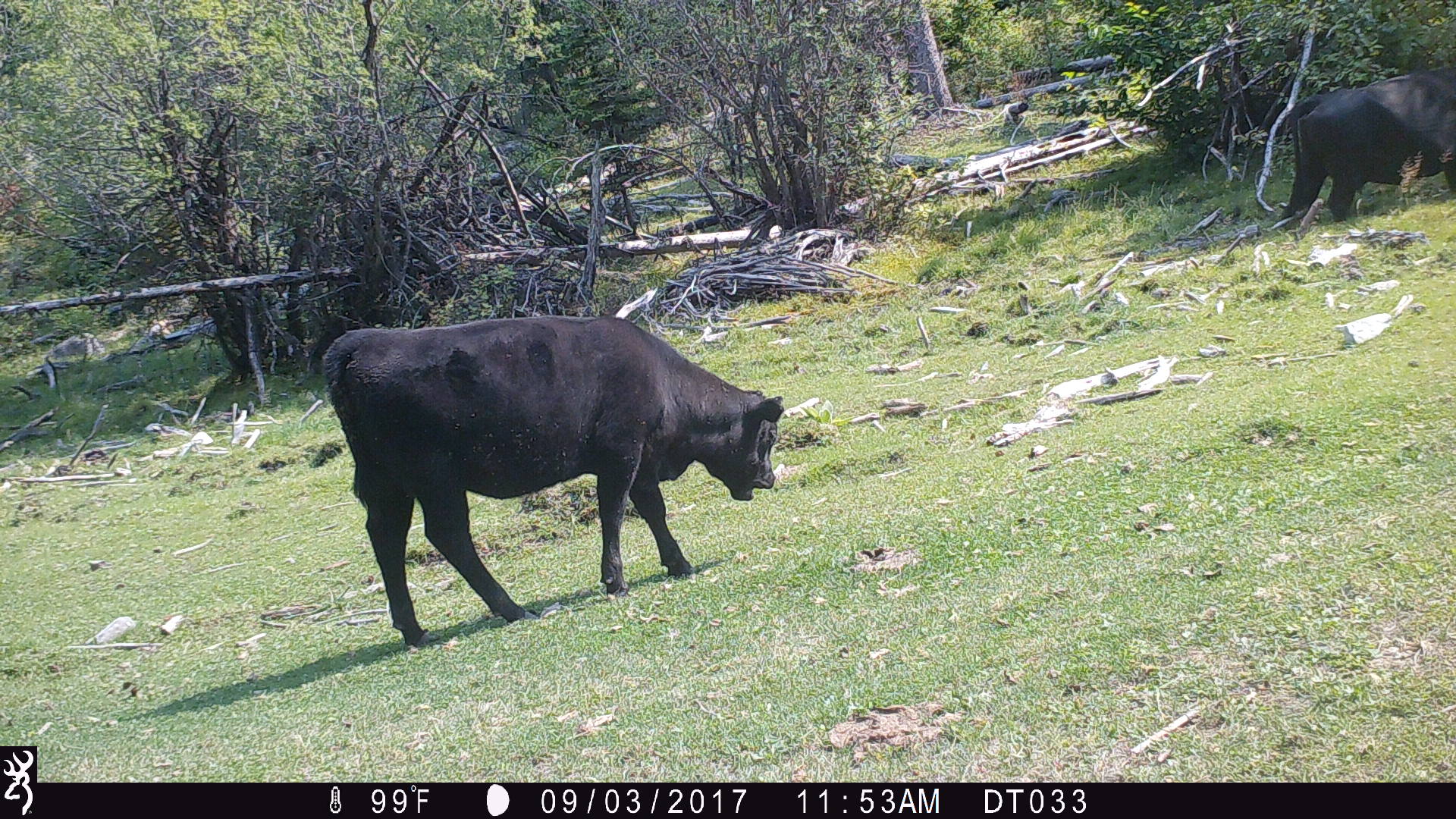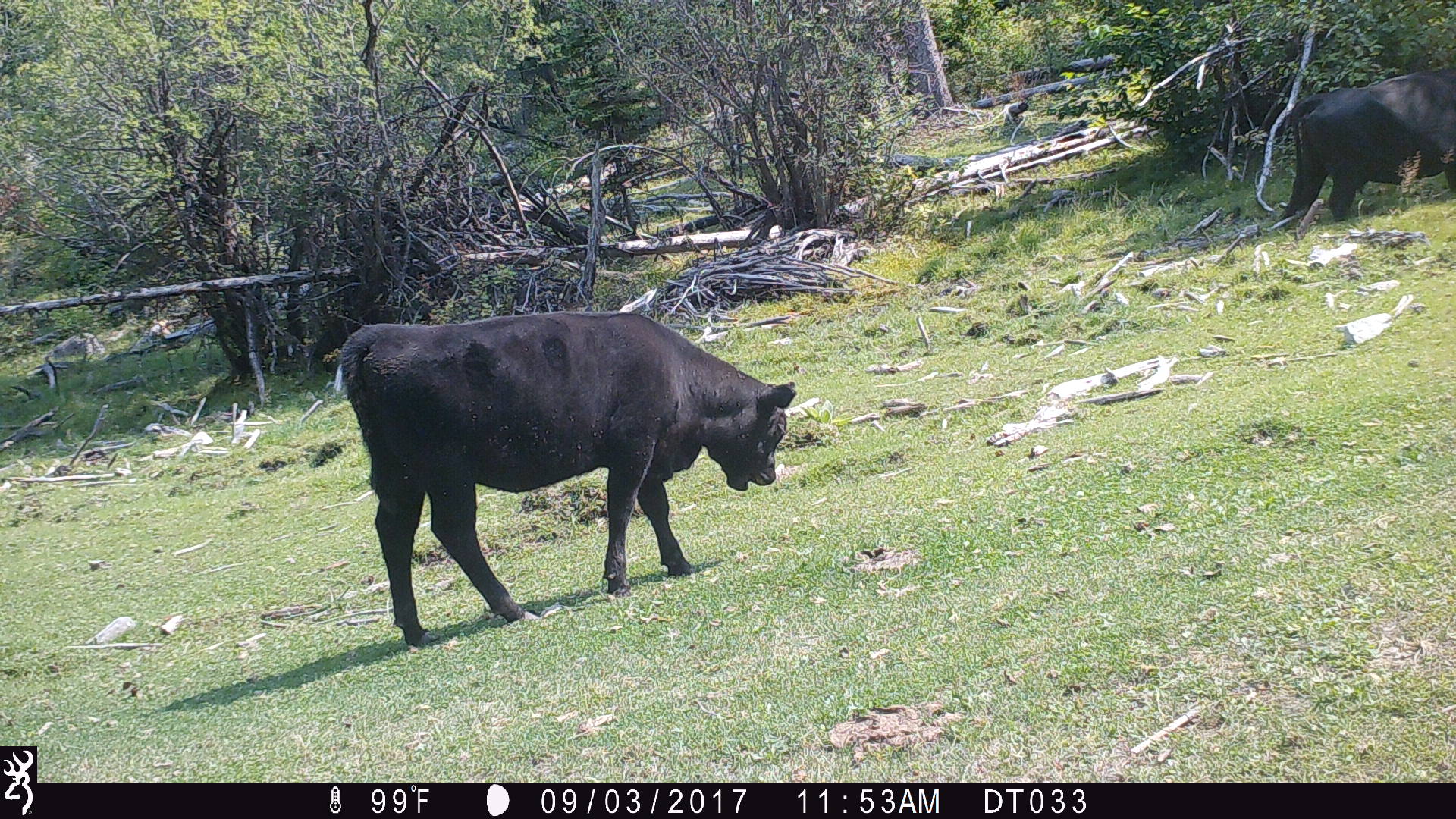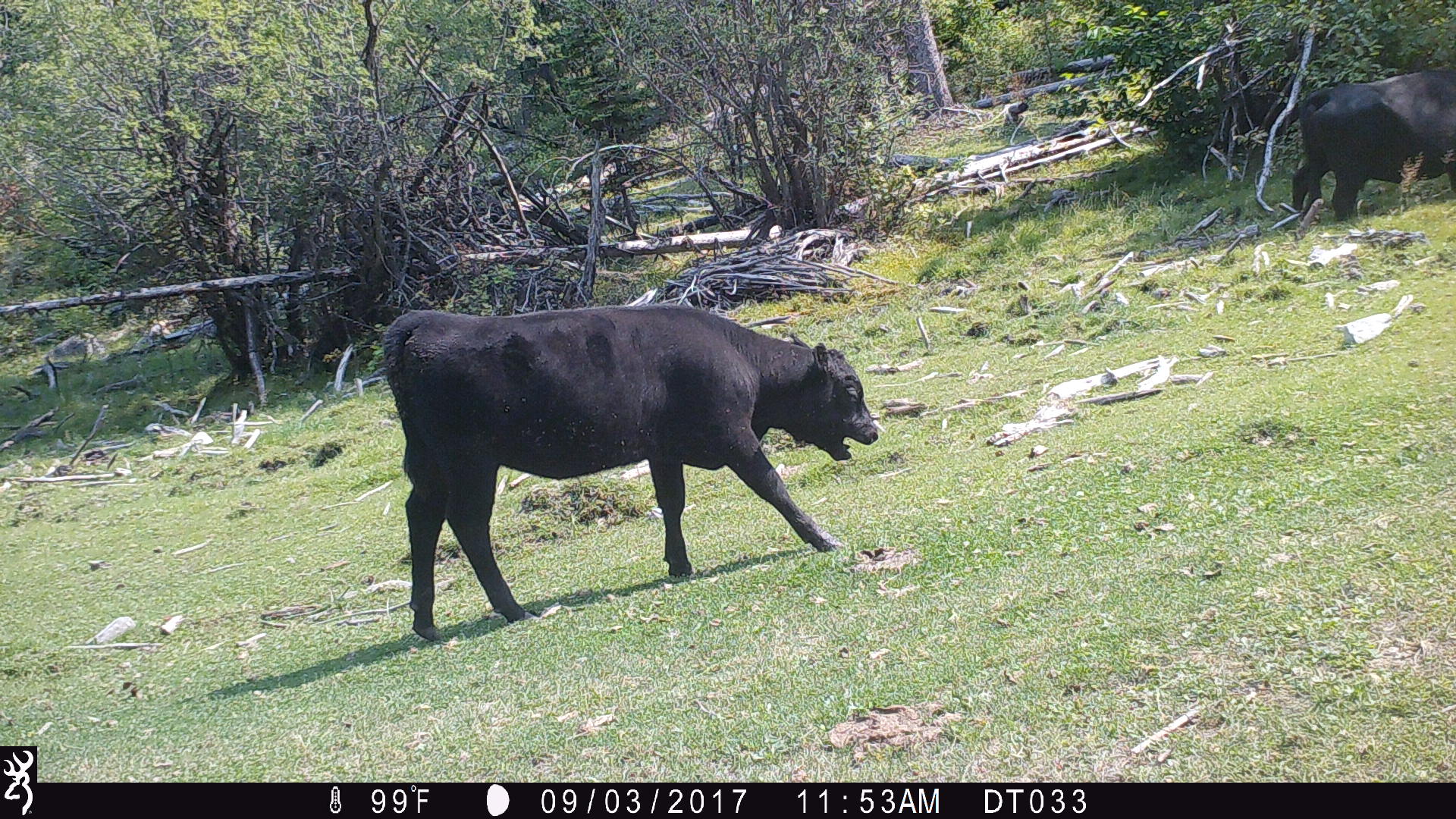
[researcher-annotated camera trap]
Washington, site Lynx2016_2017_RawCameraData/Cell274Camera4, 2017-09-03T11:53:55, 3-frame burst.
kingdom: Animalia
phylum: Chordata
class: Mammalia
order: Artiodactyla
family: Bovidae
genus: Bos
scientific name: Bos taurus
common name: domestic cattle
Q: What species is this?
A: Domestic cattle (Bos taurus).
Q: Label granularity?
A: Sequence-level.